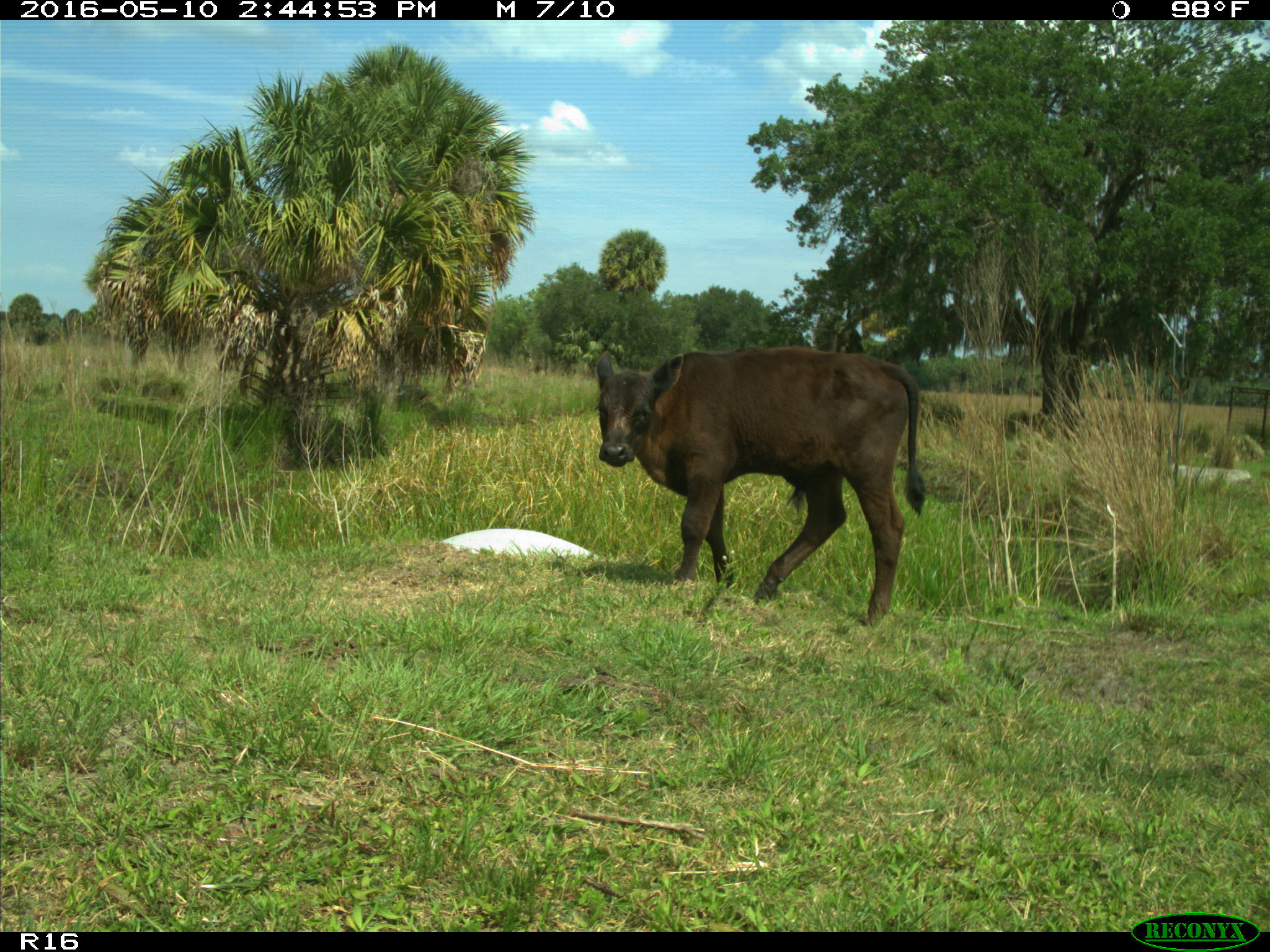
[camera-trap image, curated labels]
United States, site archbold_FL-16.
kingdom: Animalia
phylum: Chordata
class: Mammalia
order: Artiodactyla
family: Bovidae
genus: Bos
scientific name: Bos taurus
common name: domestic cow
Bos taurus (domestic cow).